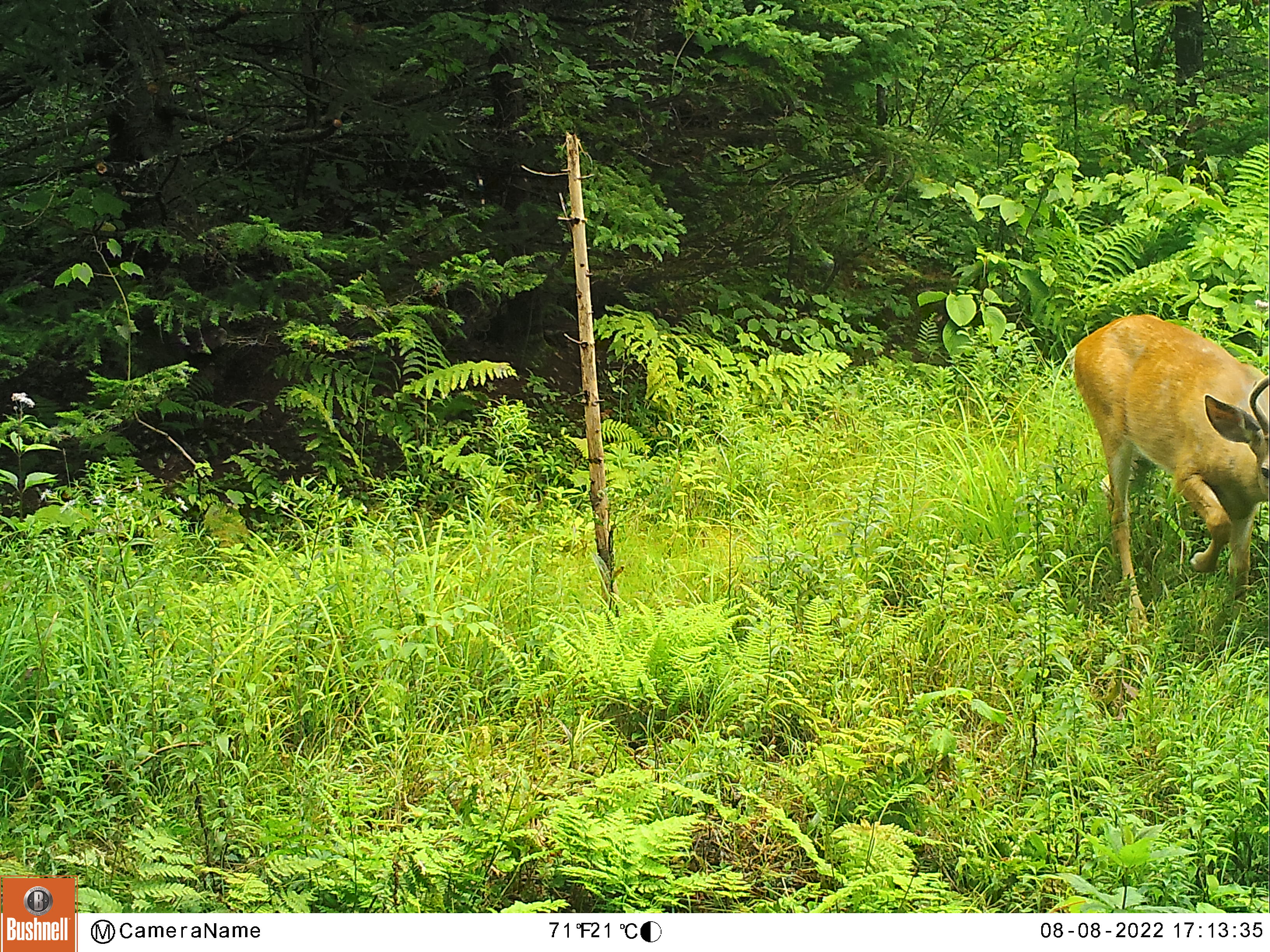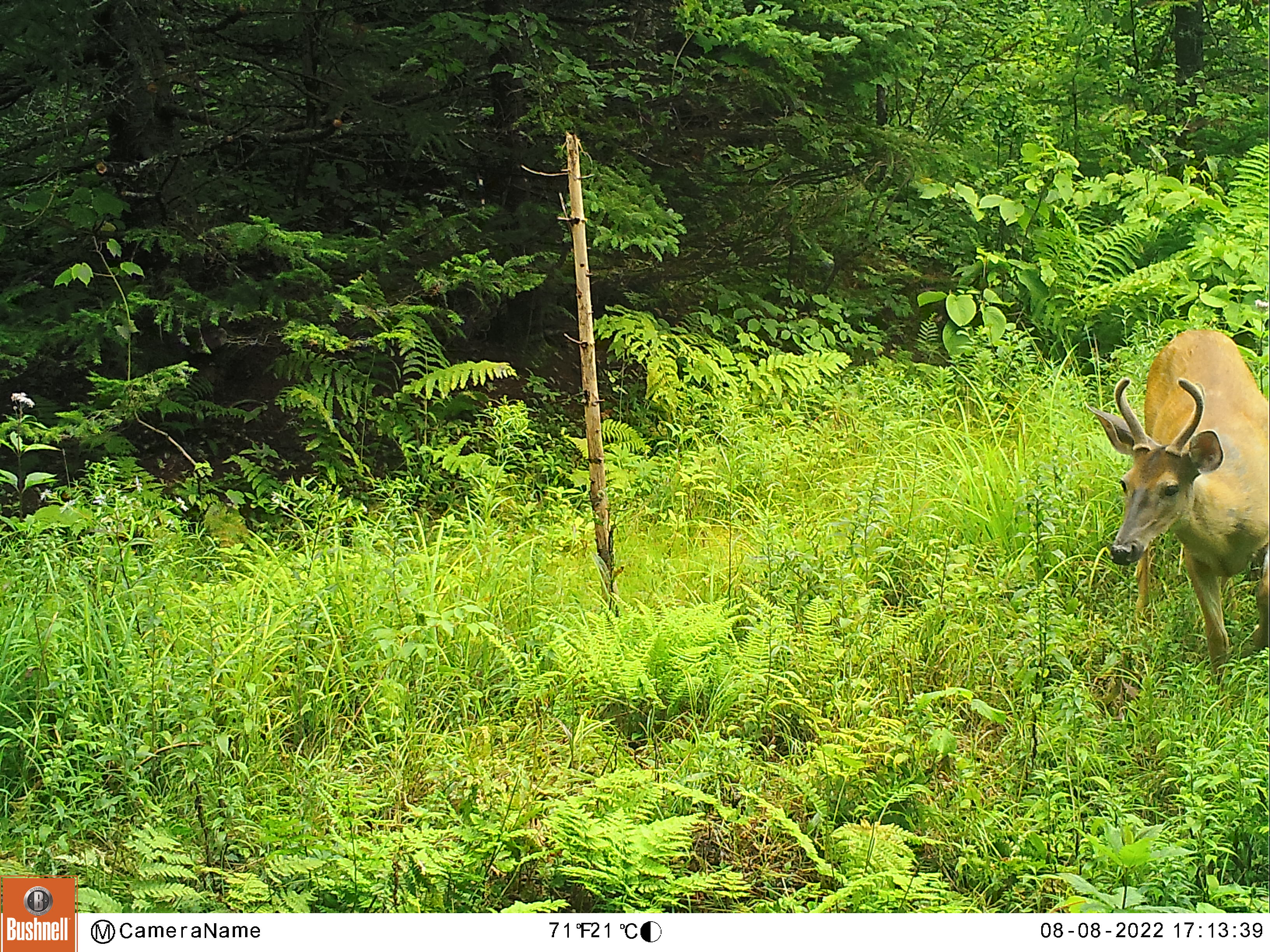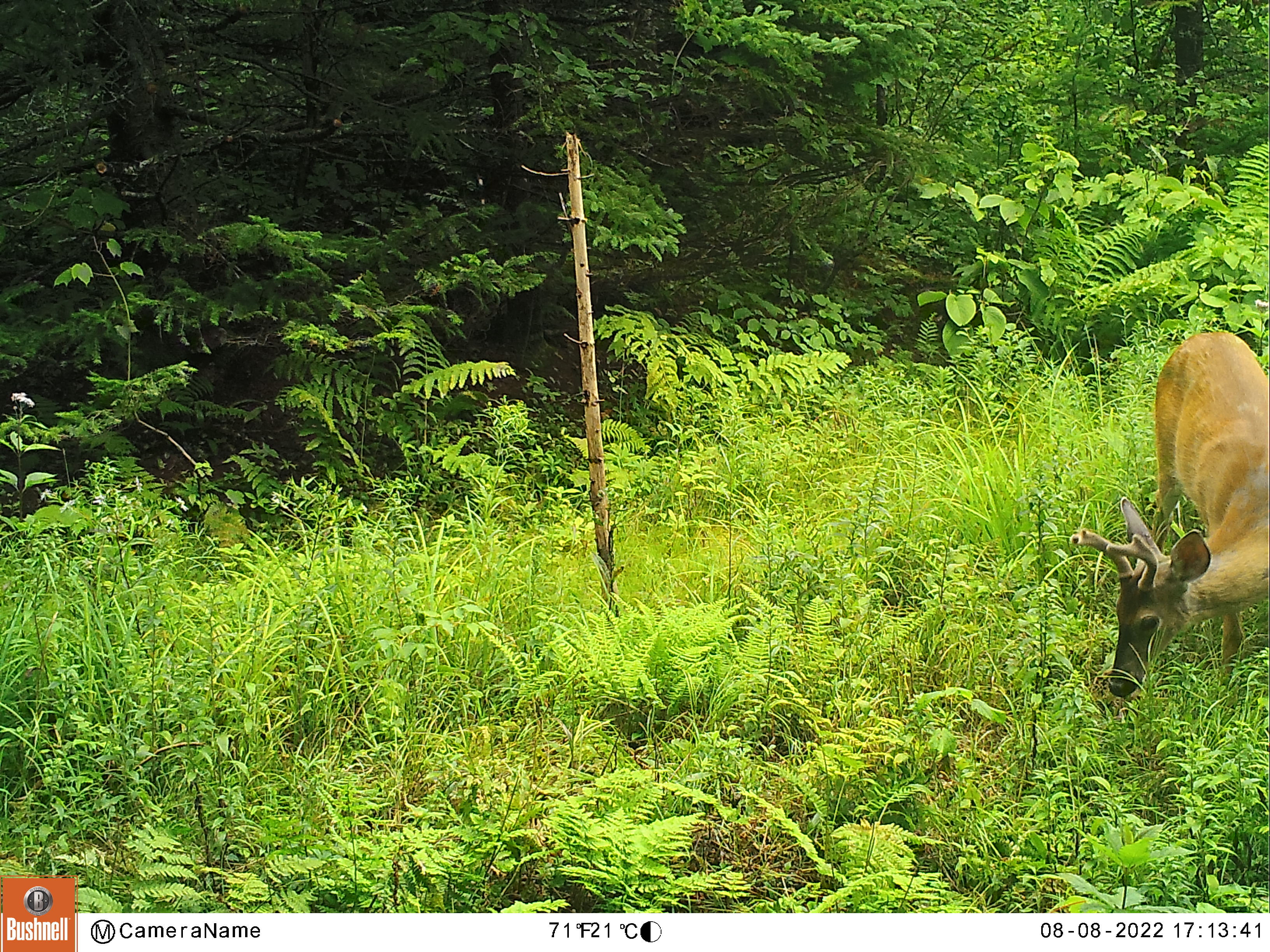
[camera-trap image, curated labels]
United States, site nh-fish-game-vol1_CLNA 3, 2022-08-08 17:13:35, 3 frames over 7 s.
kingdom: Animalia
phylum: Chordata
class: Mammalia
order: Artiodactyla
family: Cervidae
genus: Odocoileus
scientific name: Odocoileus virginianus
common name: white-tailed deer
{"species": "white-tailed deer (Odocoileus virginianus)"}